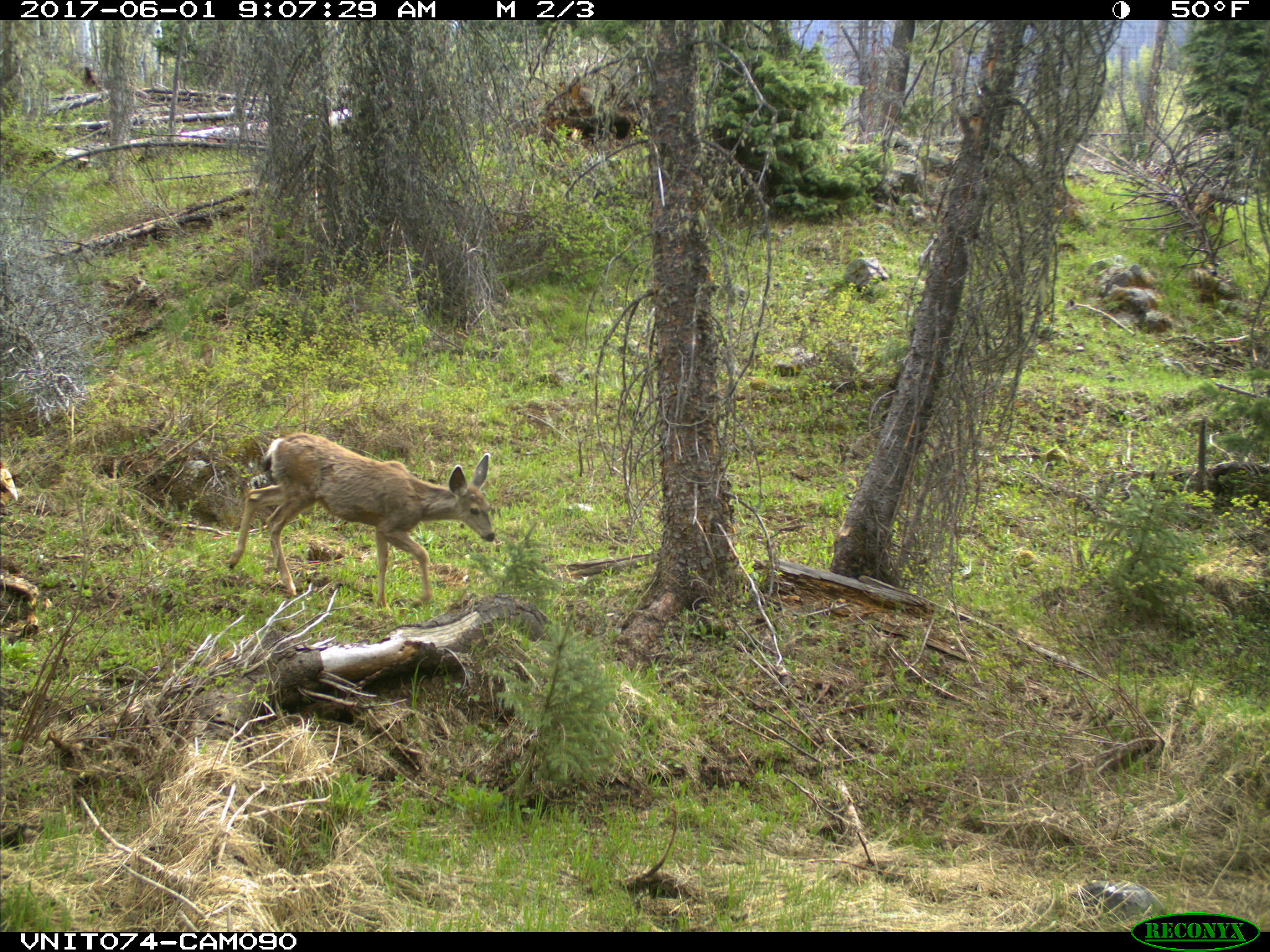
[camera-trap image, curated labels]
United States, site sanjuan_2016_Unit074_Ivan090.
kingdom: Animalia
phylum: Chordata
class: Mammalia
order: Artiodactyla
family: Cervidae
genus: Odocoileus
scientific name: Odocoileus hemionus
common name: mule deer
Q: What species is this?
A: Odocoileus hemionus (mule deer).